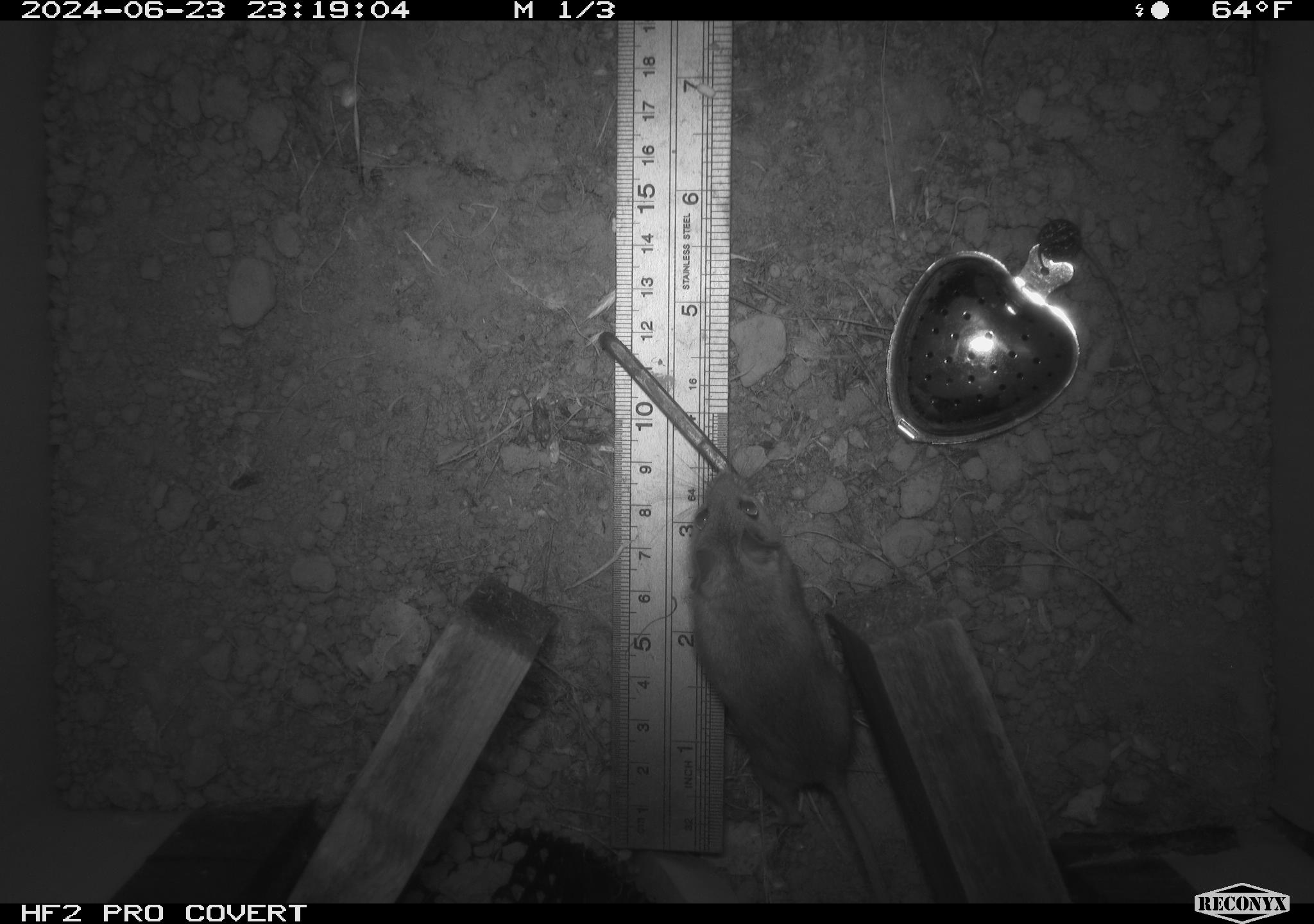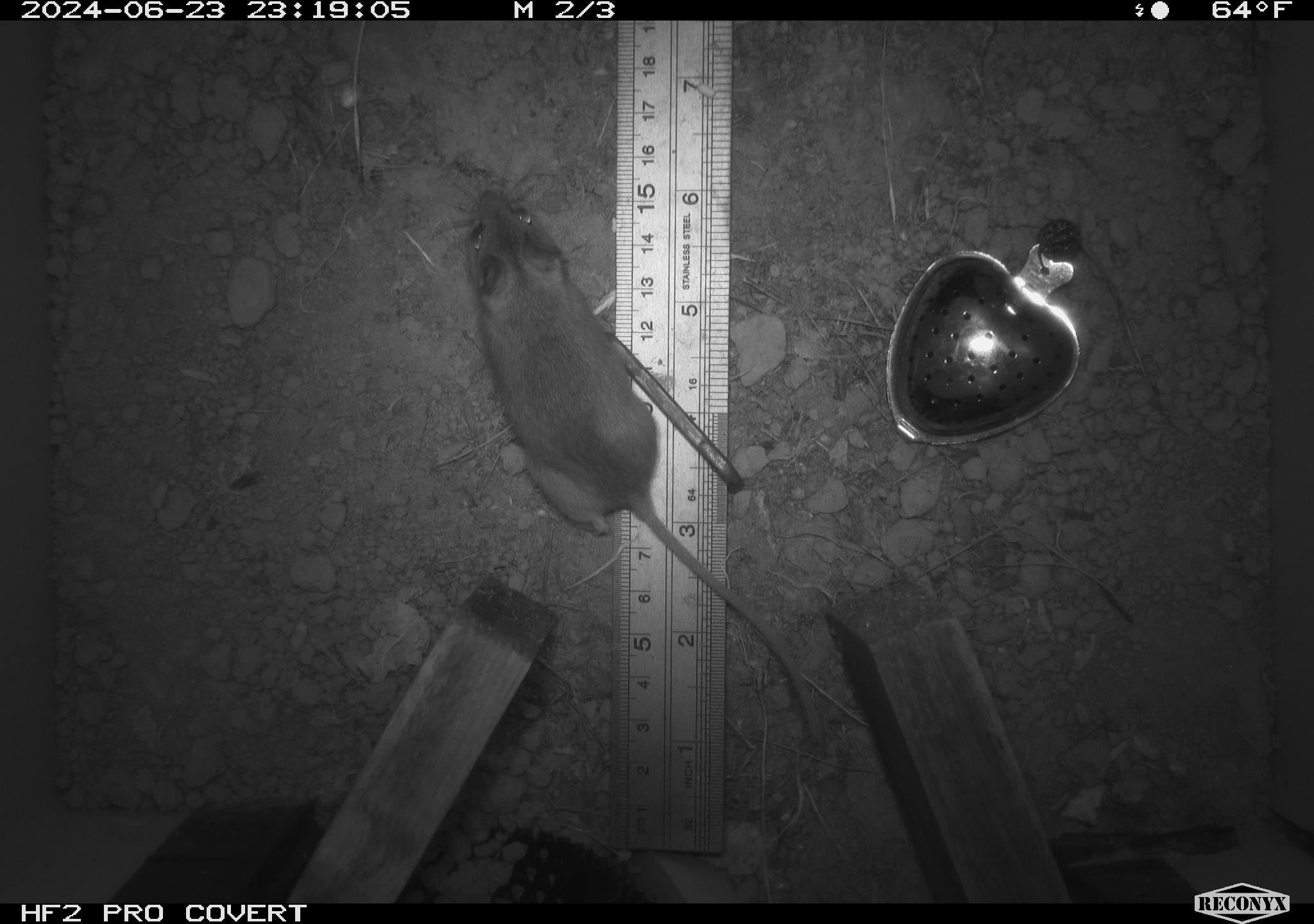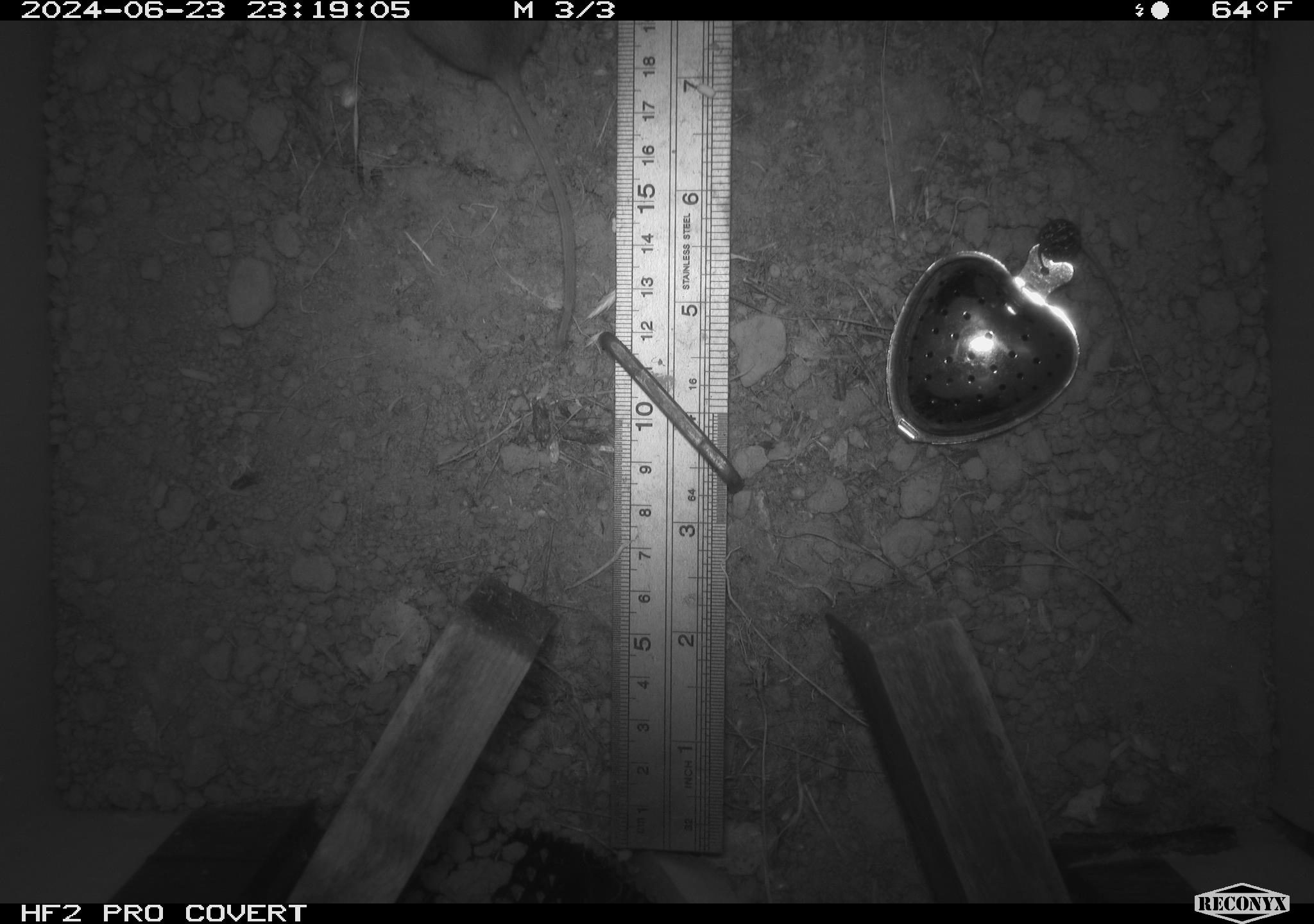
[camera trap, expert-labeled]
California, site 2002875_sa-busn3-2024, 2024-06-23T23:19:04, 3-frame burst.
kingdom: Animalia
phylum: Chordata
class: Mammalia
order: Rodentia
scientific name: Rodentia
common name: mouse species